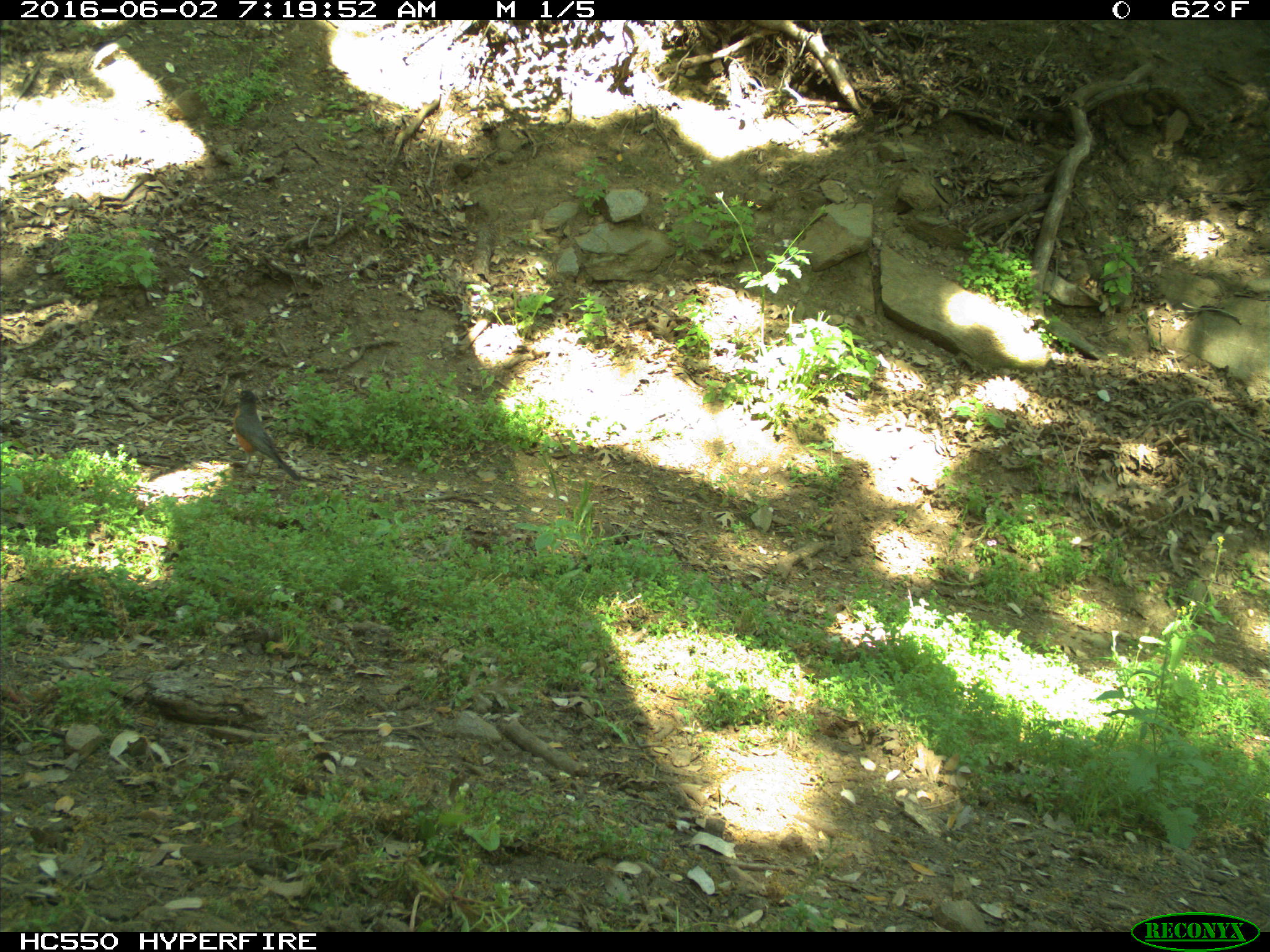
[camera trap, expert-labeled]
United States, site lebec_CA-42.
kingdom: Animalia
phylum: Chordata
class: Aves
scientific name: Aves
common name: birds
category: unidentified bird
Unidentified bird (birds) (Aves).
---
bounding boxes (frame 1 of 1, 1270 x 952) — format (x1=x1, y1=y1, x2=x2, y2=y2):
animal: (x1=230, y1=387, x2=298, y2=484)